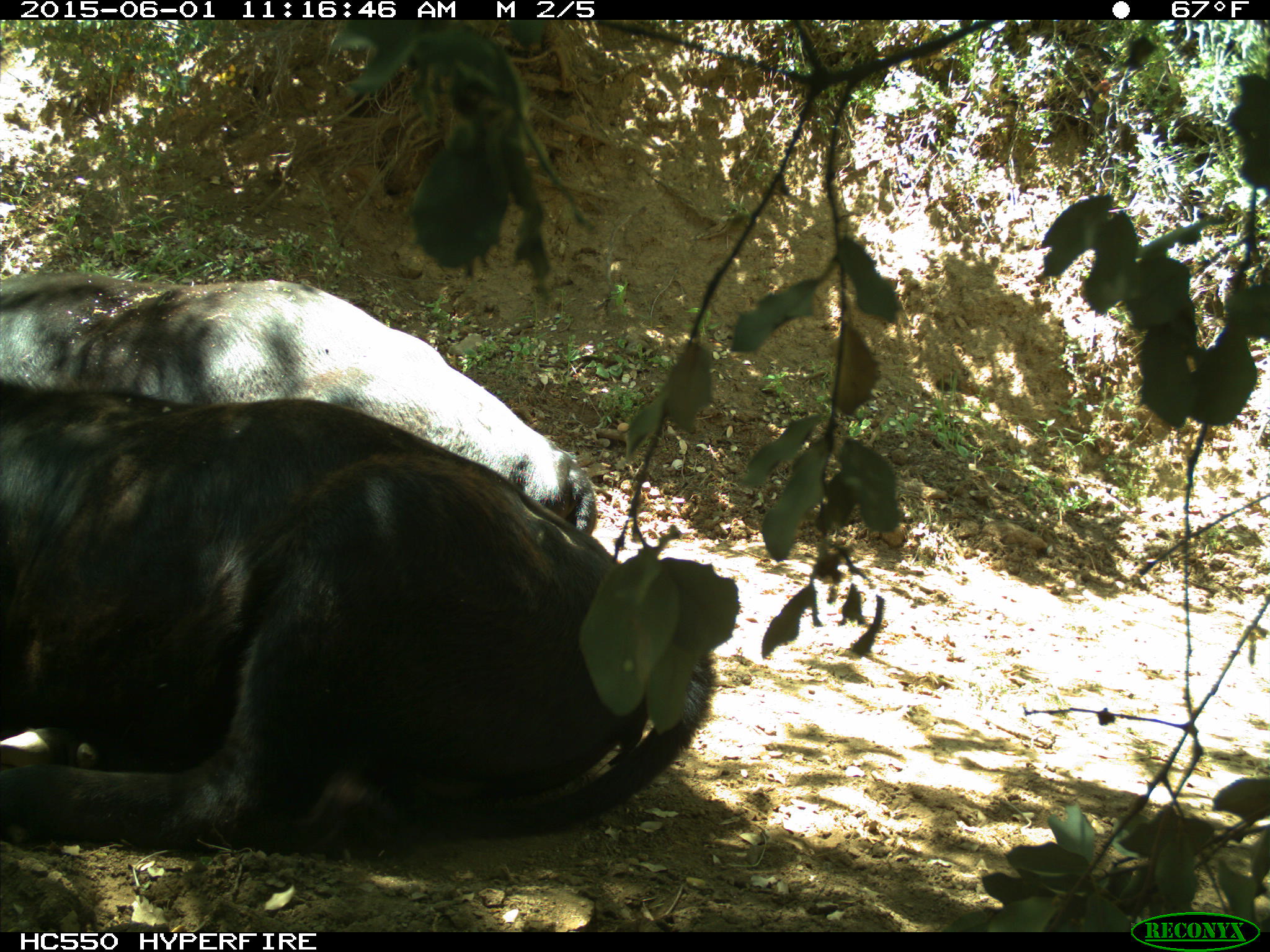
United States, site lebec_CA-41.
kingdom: Animalia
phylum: Chordata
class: Mammalia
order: Artiodactyla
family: Bovidae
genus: Bos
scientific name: Bos taurus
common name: domestic cow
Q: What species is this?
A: Bos taurus (domestic cow).